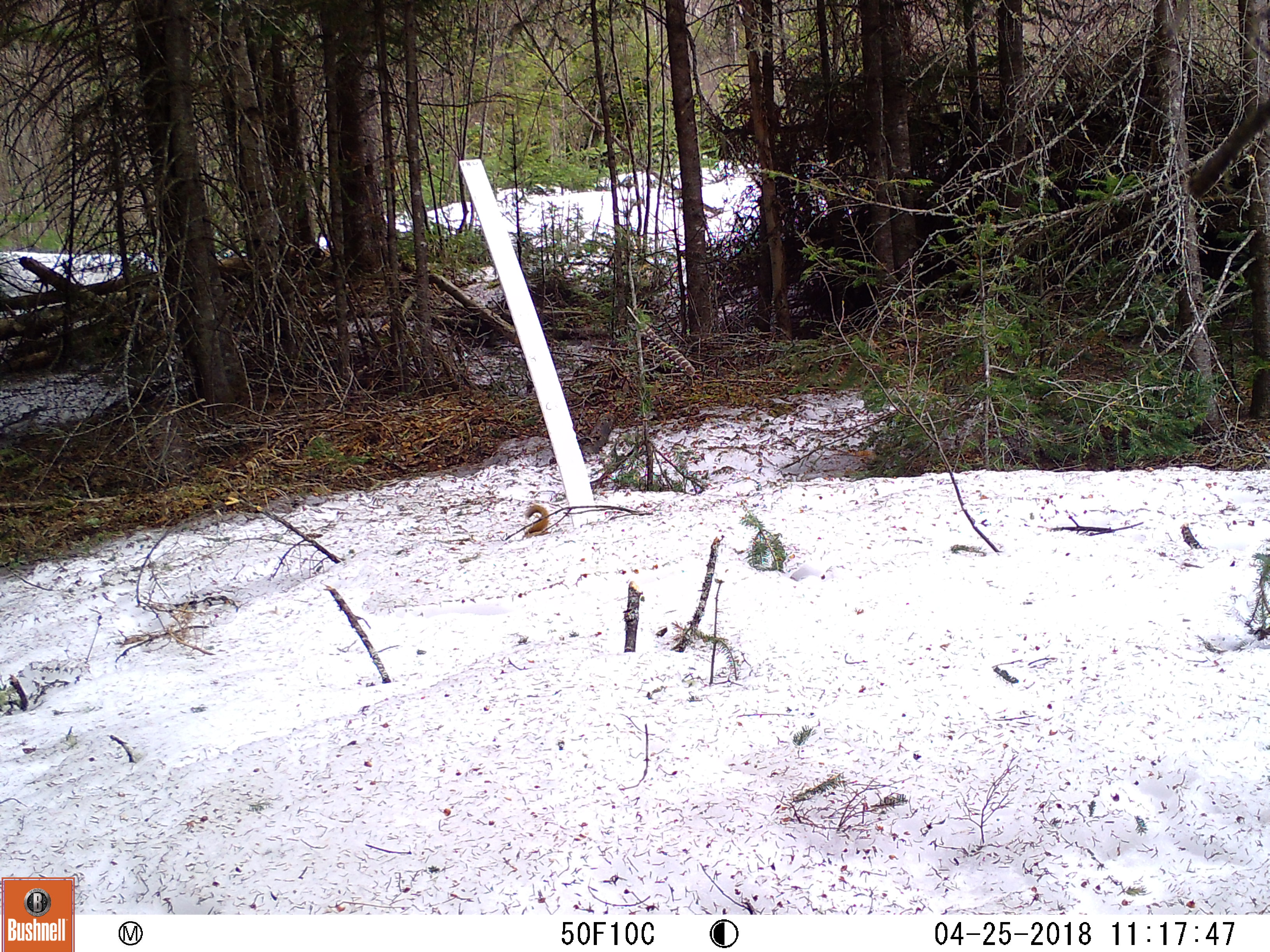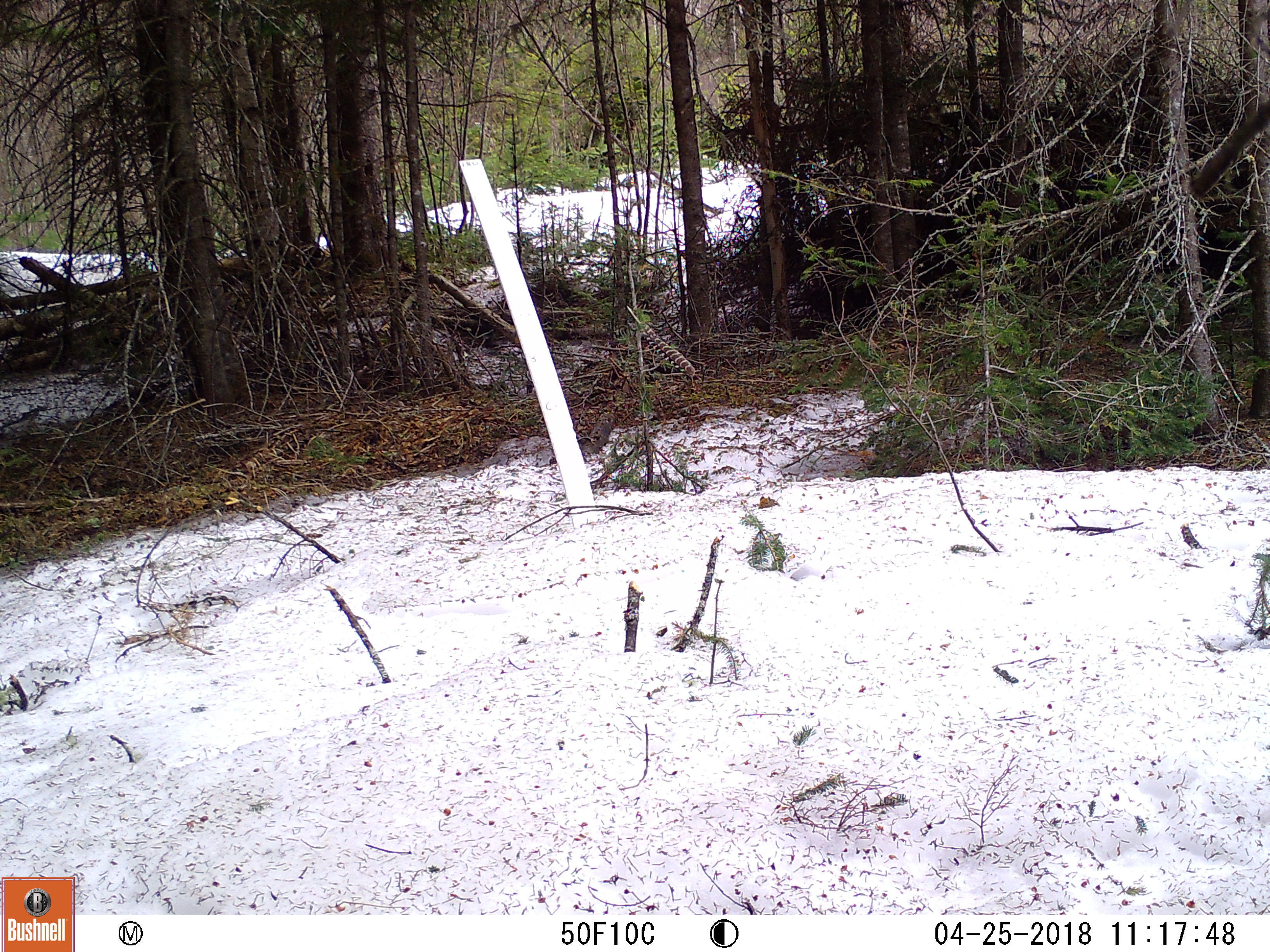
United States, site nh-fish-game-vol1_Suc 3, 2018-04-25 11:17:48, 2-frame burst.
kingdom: Animalia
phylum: Chordata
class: Mammalia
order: Rodentia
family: Sciuridae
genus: Tamiasciurus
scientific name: Tamiasciurus hudsonicus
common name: red squirrel